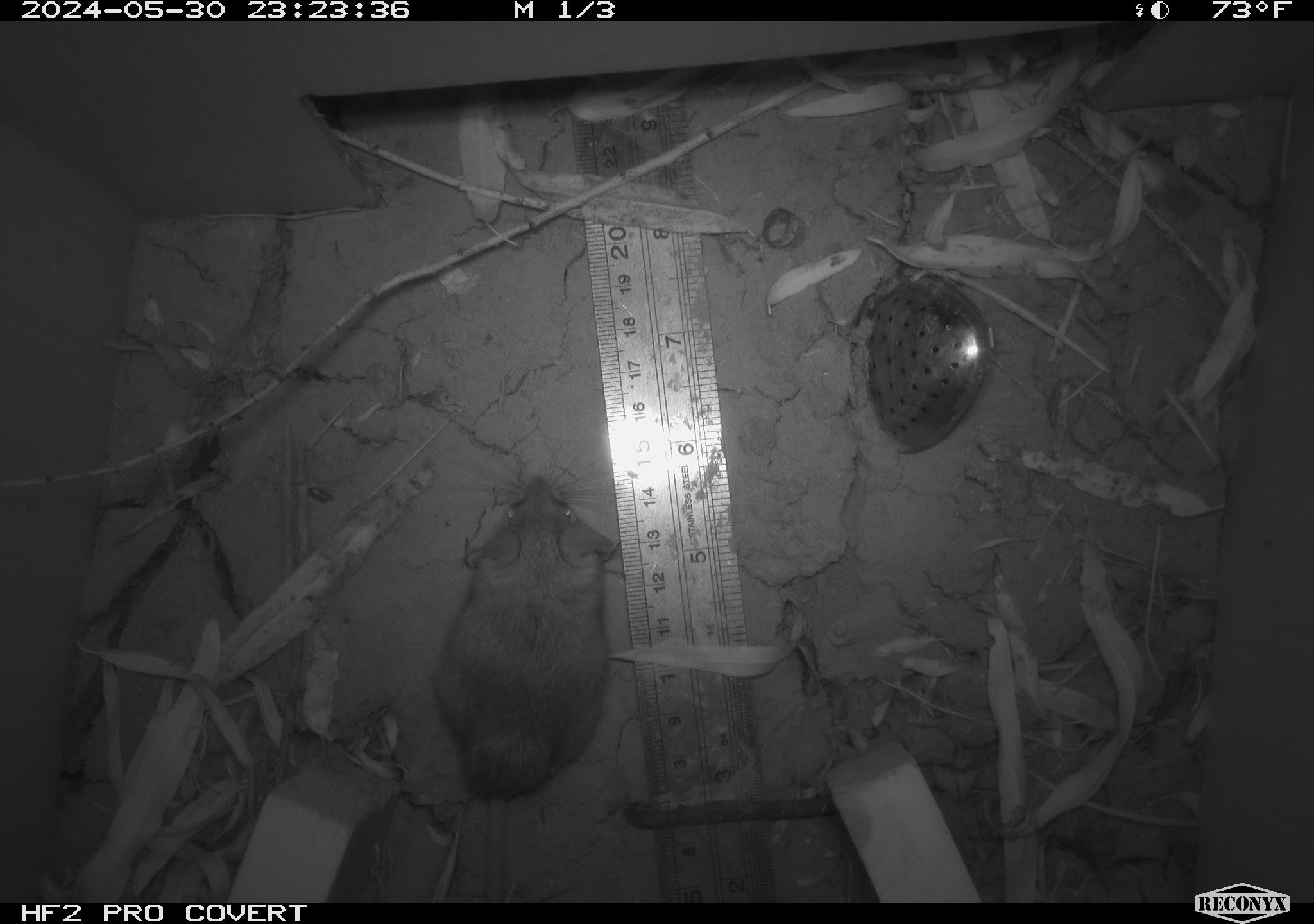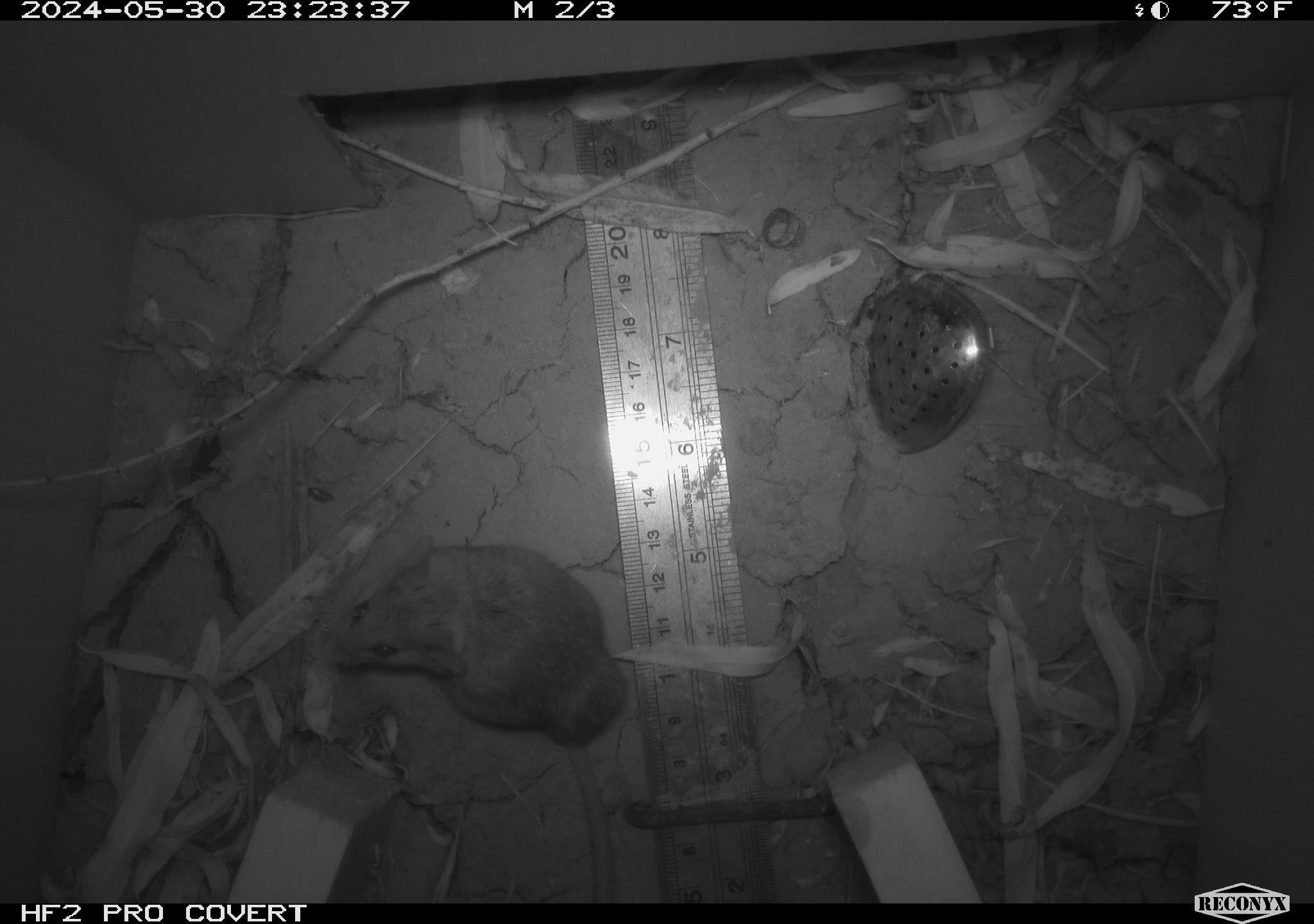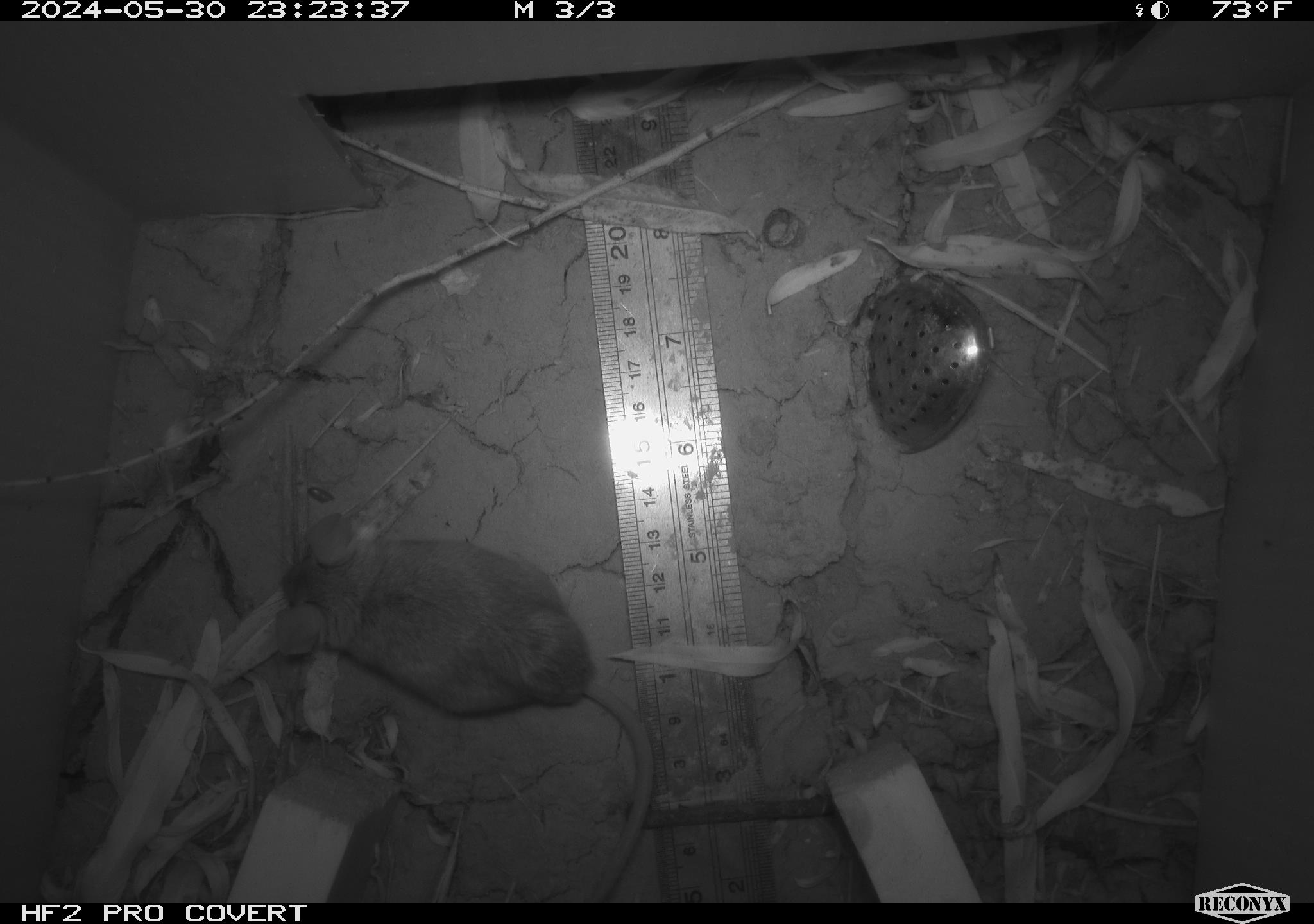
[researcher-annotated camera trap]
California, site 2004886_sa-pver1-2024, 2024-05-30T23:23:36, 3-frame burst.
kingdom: Animalia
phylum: Chordata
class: Mammalia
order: Rodentia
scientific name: Rodentia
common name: mouse species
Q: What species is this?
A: Mouse species (Rodentia).